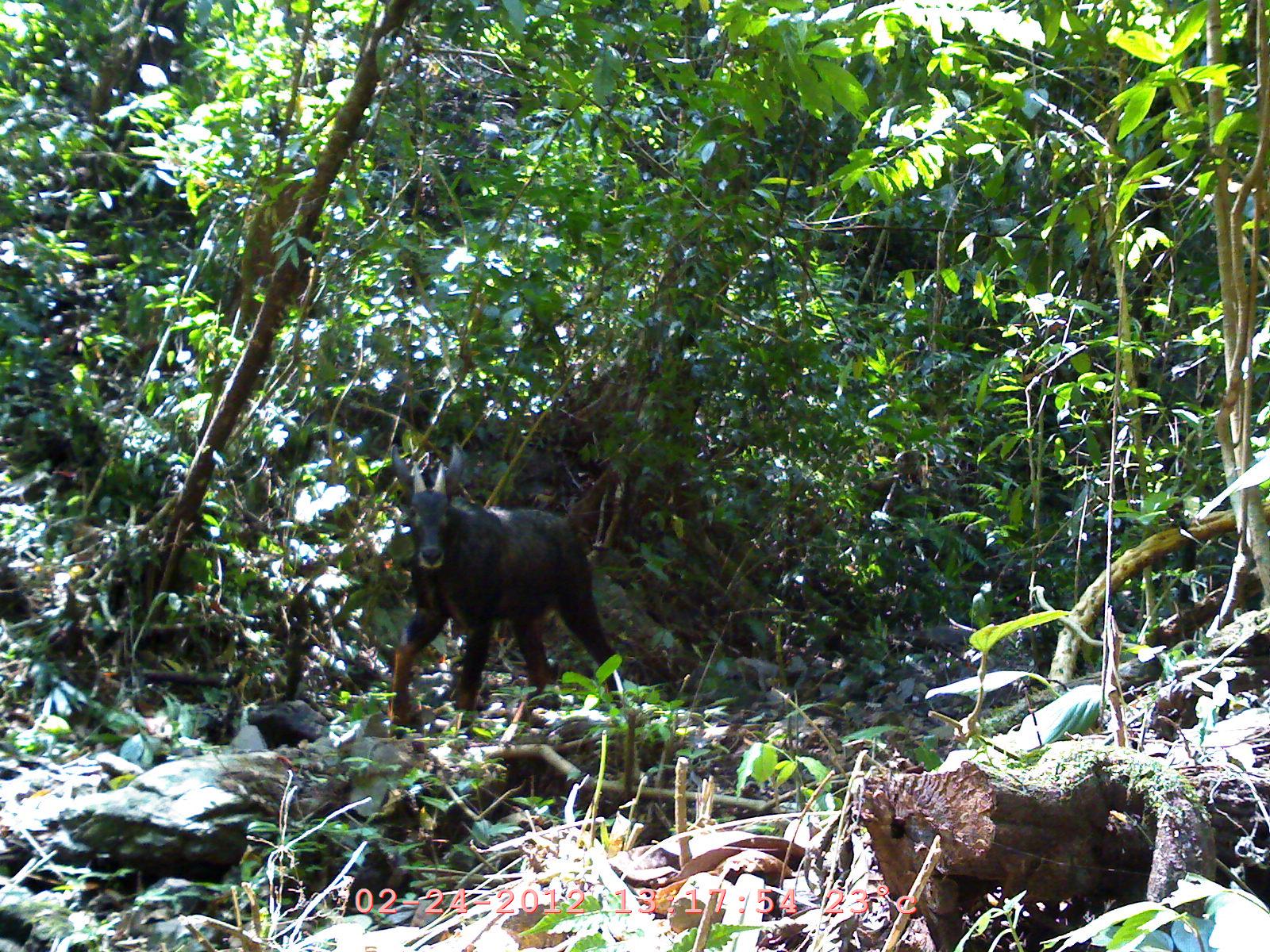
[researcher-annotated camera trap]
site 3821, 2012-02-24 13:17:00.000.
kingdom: Animalia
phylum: Chordata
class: Mammalia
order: Artiodactyla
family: Bovidae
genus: Capricornis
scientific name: Capricornis sumatraensis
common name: chinese serow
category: capricornis milneedwardsii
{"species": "capricornis milneedwardsii (chinese serow) (Capricornis sumatraensis)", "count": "1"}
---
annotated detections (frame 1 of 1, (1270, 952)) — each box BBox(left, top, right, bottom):
capricornis milneedwardsii: BBox(386, 441, 619, 729)